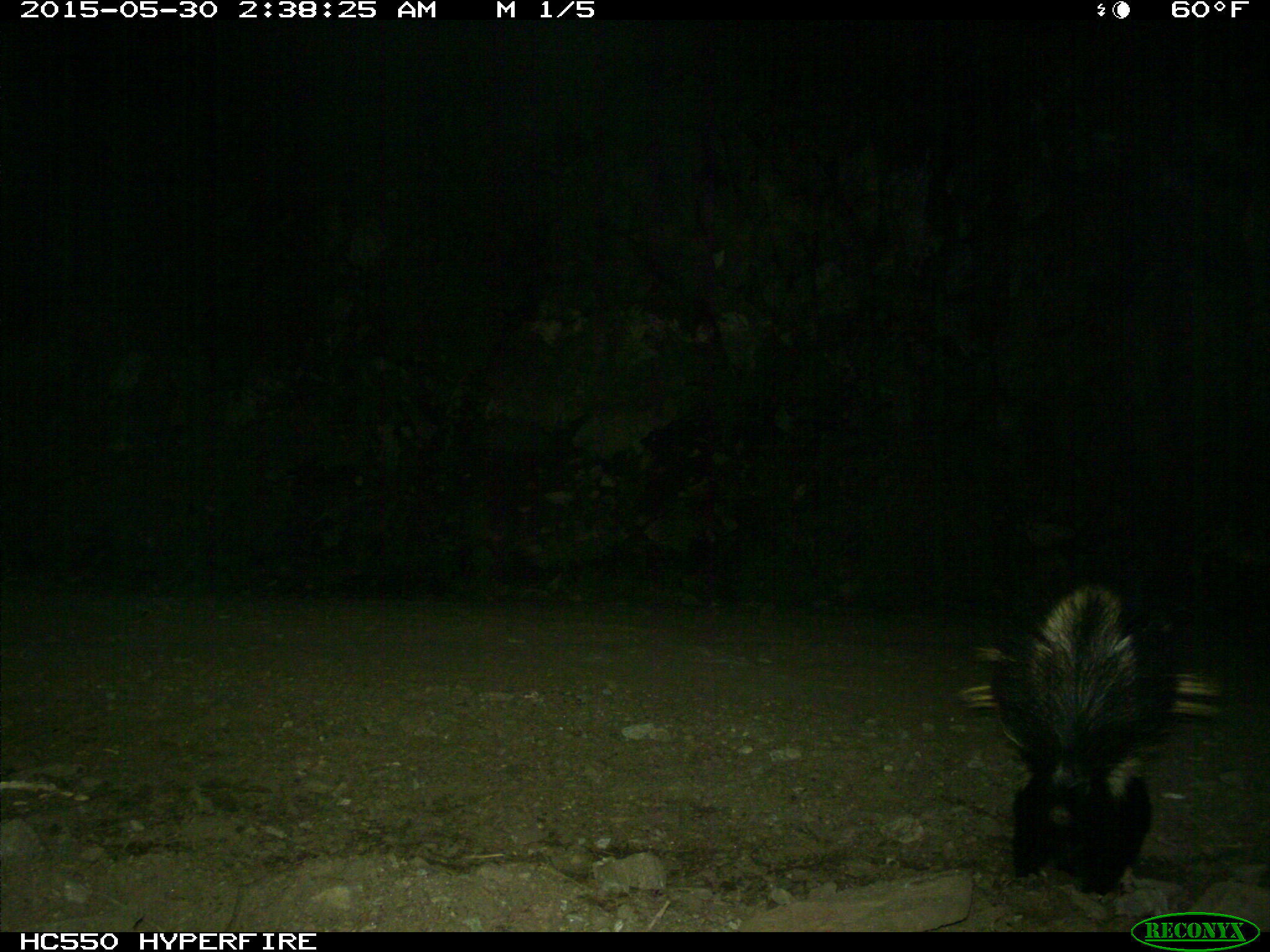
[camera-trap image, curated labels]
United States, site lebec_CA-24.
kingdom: Animalia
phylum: Chordata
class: Mammalia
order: Carnivora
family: Mephitidae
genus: Mephitis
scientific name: Mephitis mephitis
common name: striped skunk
Mephitis mephitis (striped skunk).